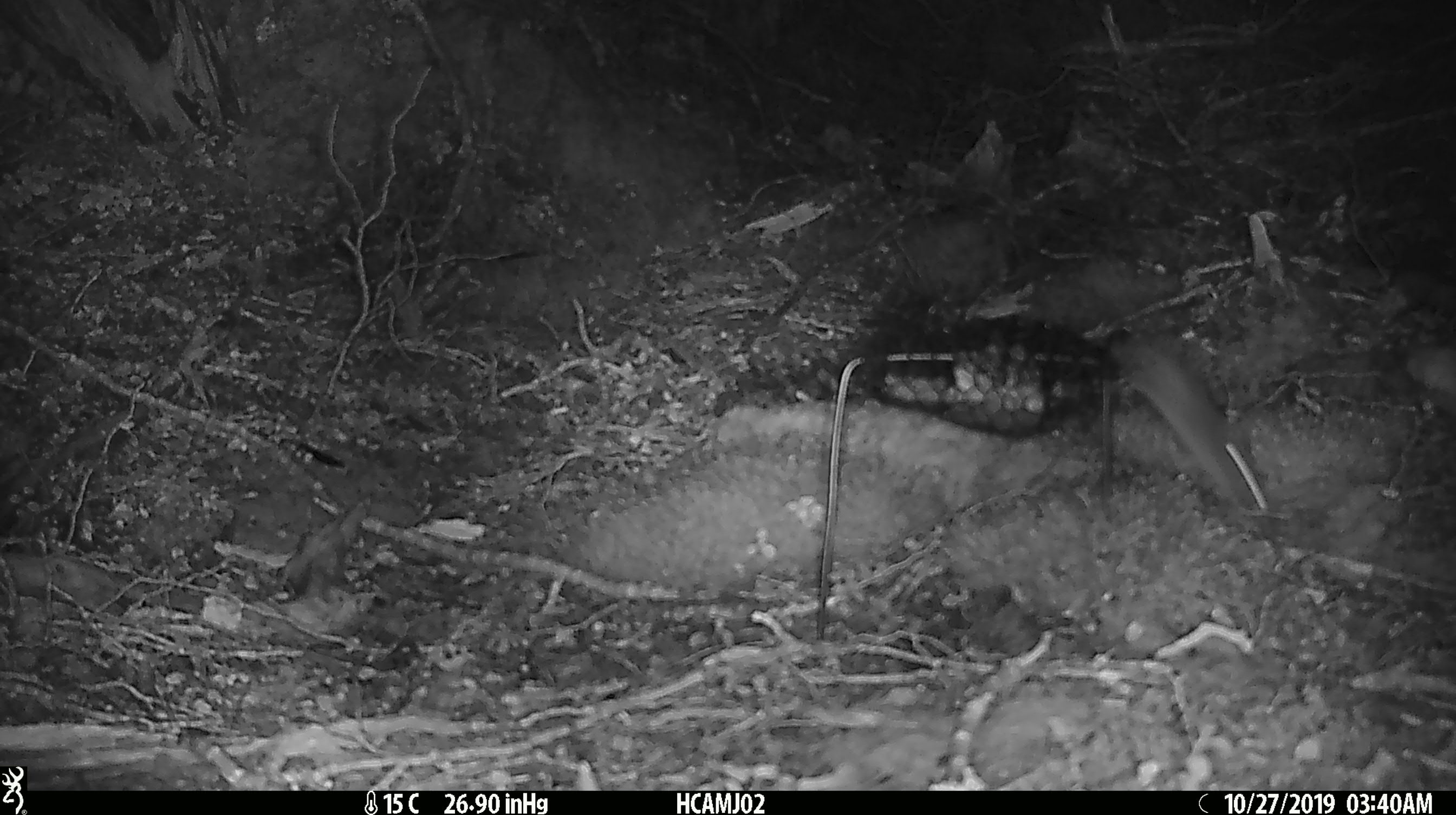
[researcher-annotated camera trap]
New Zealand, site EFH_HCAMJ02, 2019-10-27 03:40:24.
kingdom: Animalia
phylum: Chordata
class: Mammalia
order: Rodentia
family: Muridae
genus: Mus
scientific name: Mus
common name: mouse